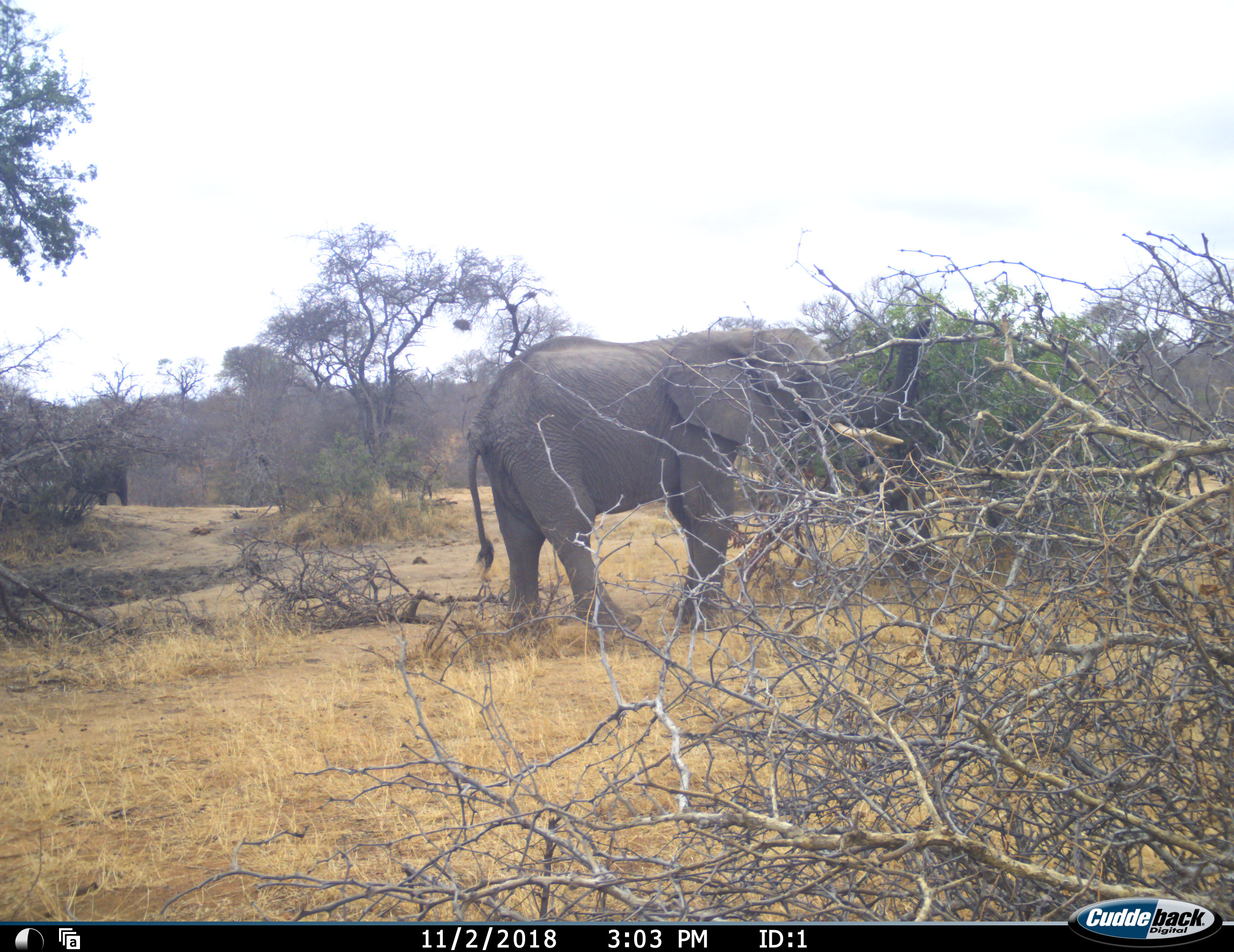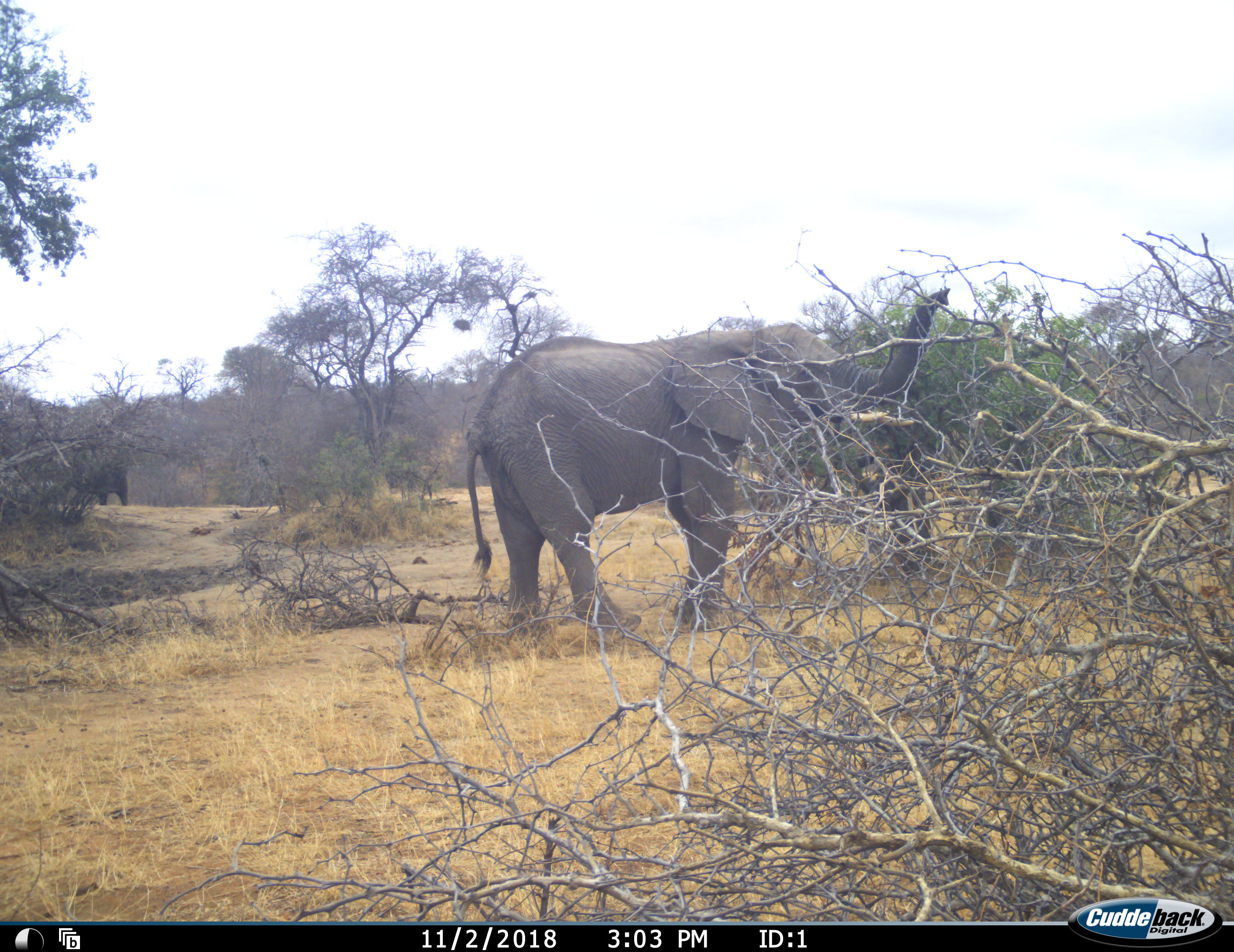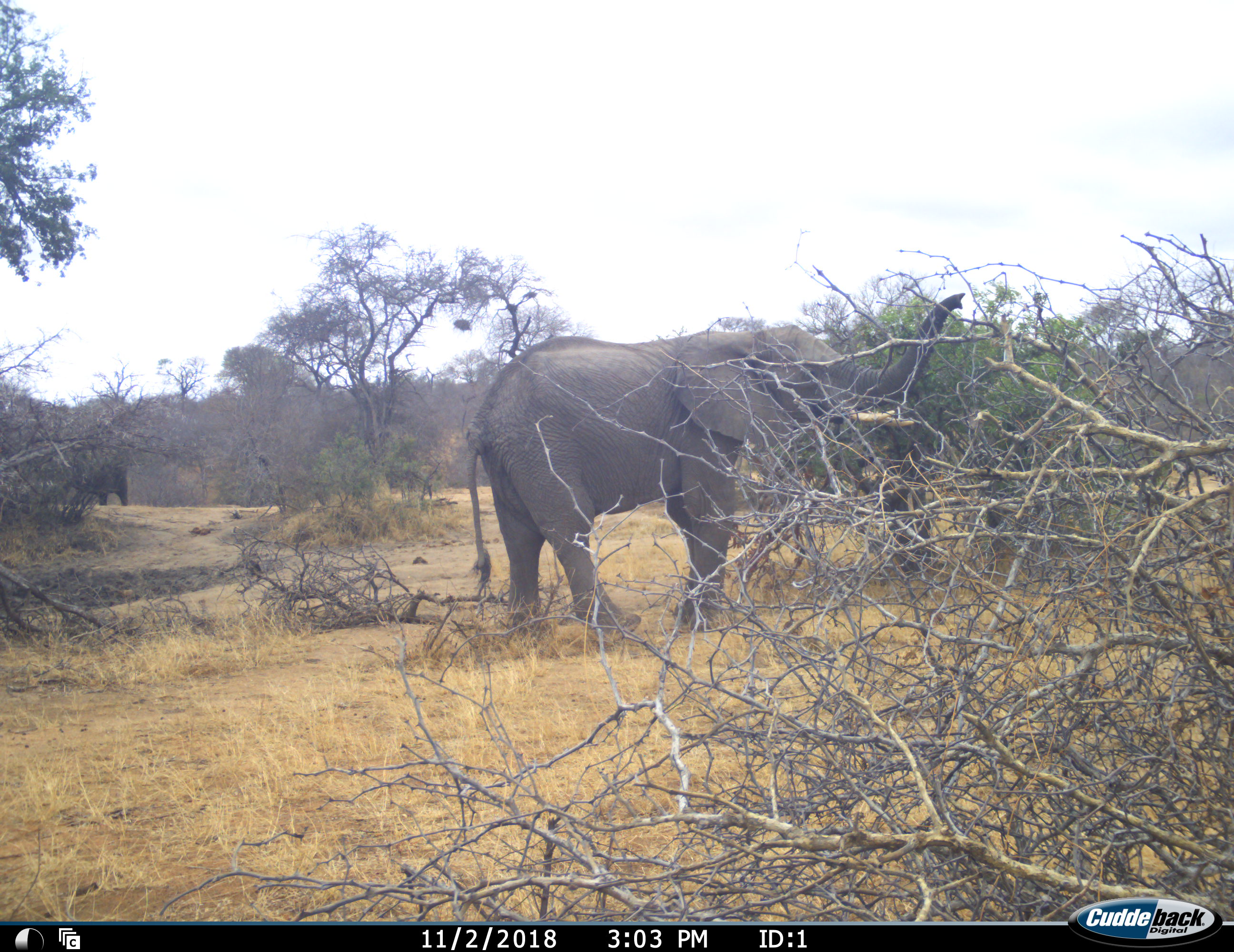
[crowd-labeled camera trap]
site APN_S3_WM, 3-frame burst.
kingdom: Animalia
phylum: Chordata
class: Mammalia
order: Proboscidea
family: Elephantidae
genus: Loxodonta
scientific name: Loxodonta africana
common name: african bush elephant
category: elephant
Elephant (african bush elephant) (Loxodonta africana), count 2. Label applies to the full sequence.